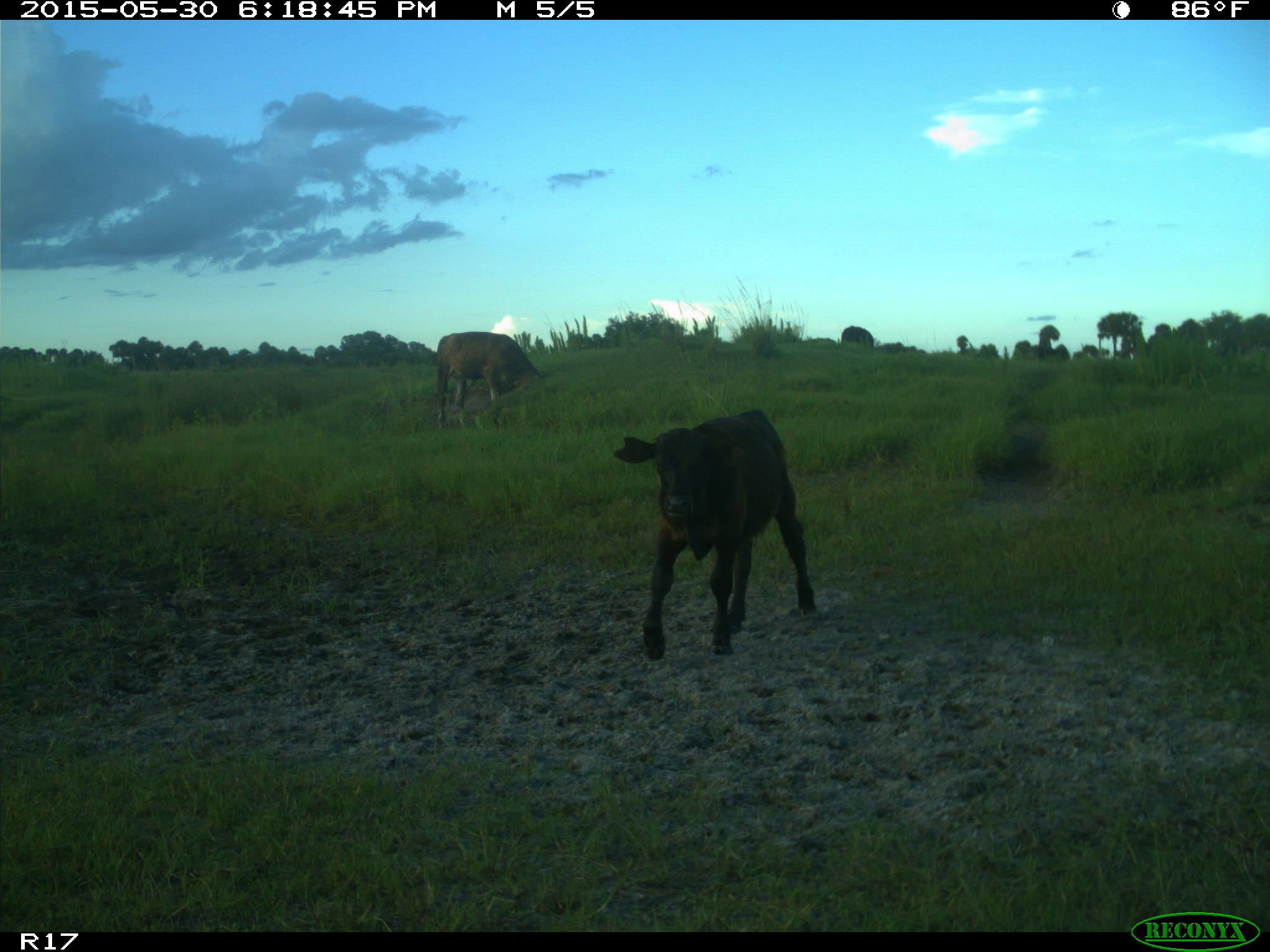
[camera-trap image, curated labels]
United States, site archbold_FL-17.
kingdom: Animalia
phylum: Chordata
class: Mammalia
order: Artiodactyla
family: Bovidae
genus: Bos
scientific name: Bos taurus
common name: domestic cow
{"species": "Bos taurus (domestic cow)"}